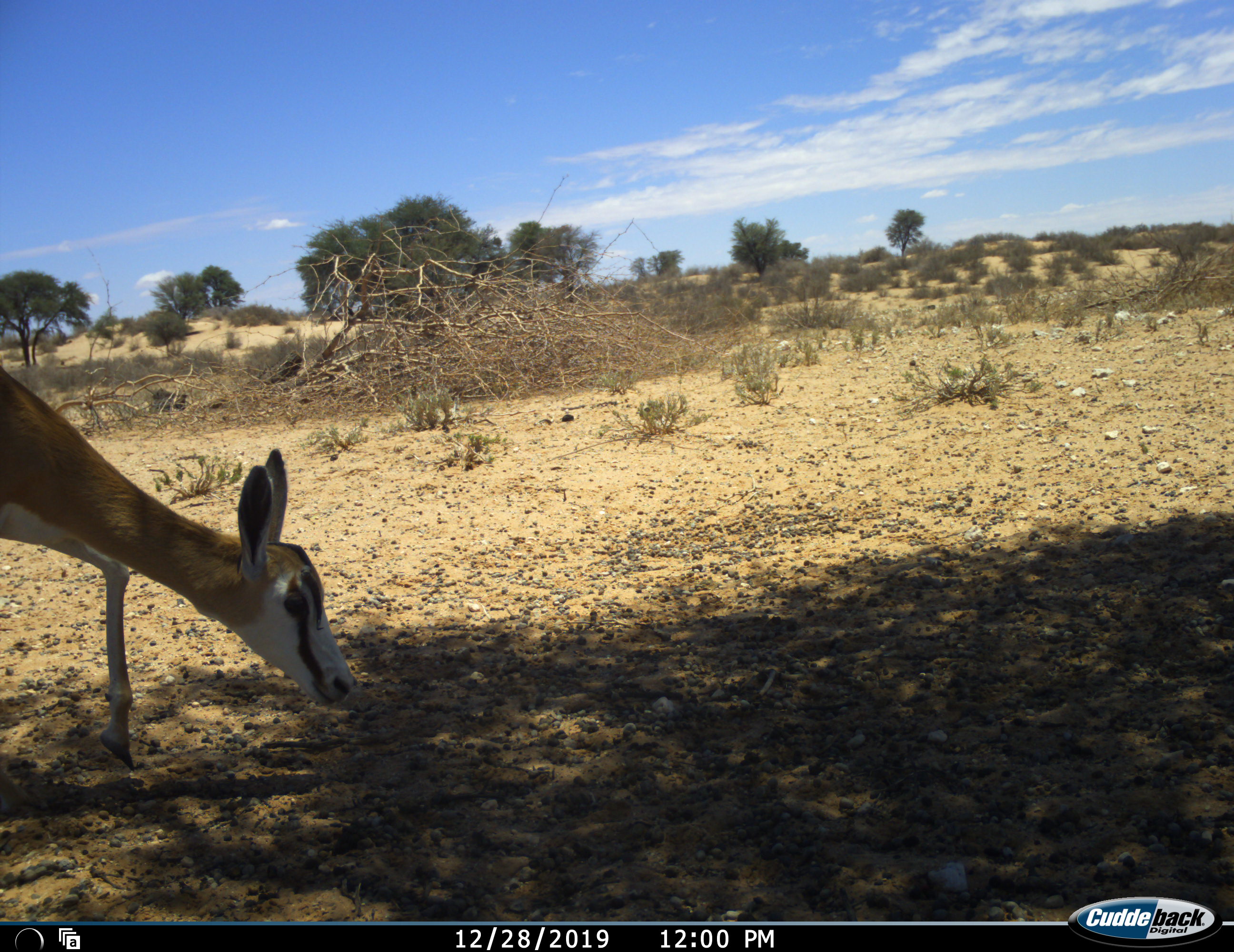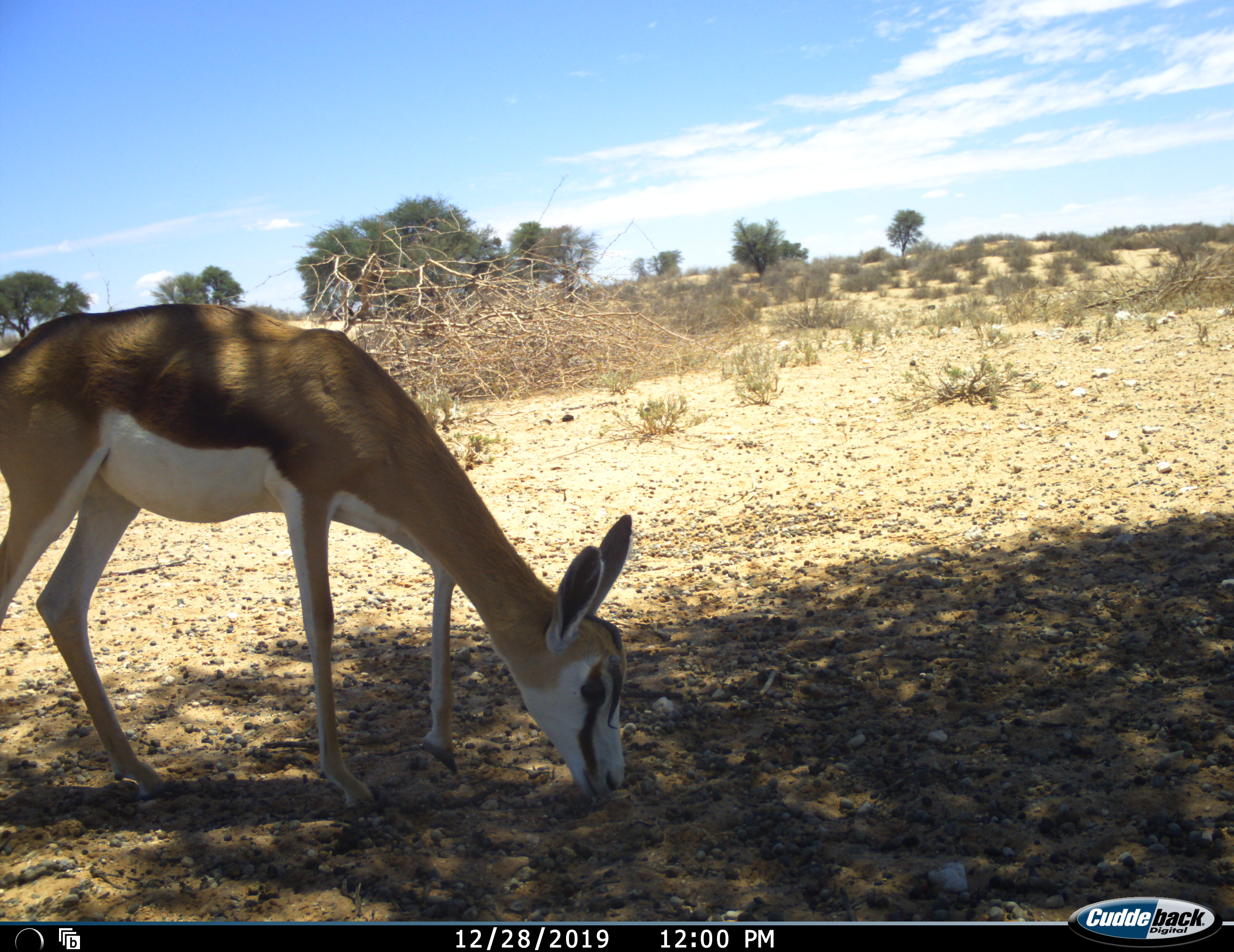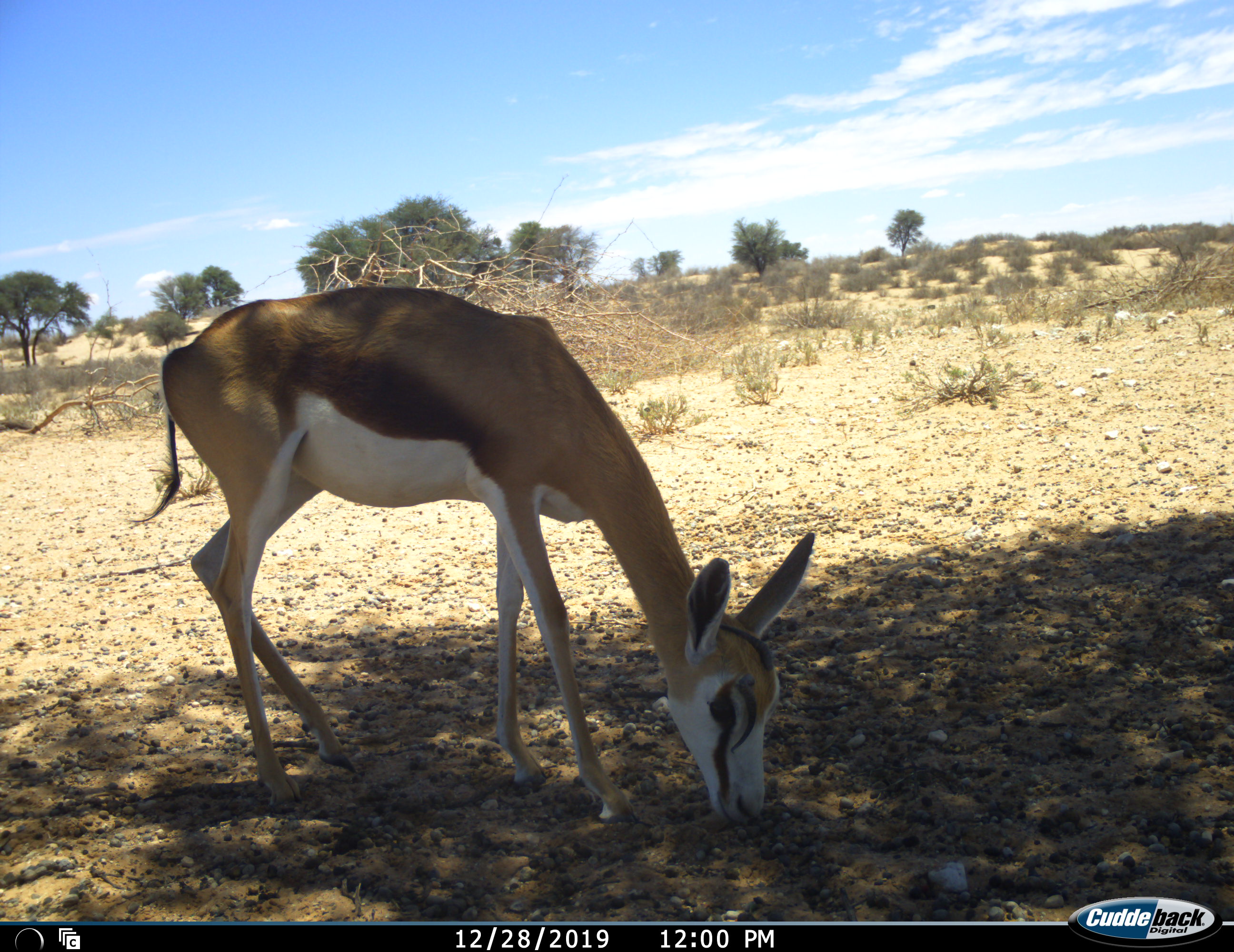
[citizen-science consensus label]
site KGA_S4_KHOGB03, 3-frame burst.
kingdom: Animalia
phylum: Chordata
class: Mammalia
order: Artiodactyla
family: Bovidae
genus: Antidorcas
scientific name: Antidorcas marsupialis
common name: springbok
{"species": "springbok (Antidorcas marsupialis)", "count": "1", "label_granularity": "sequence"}